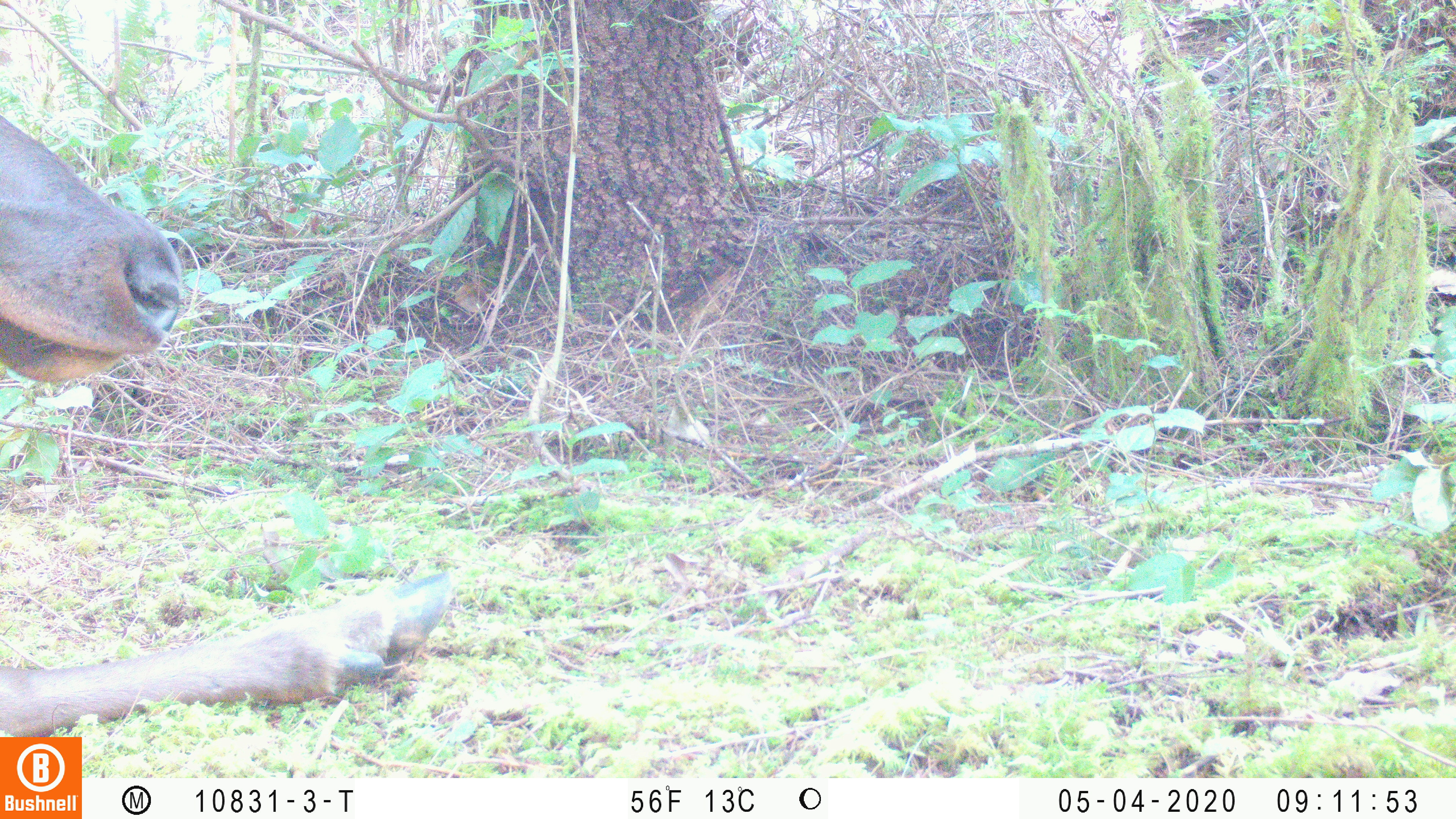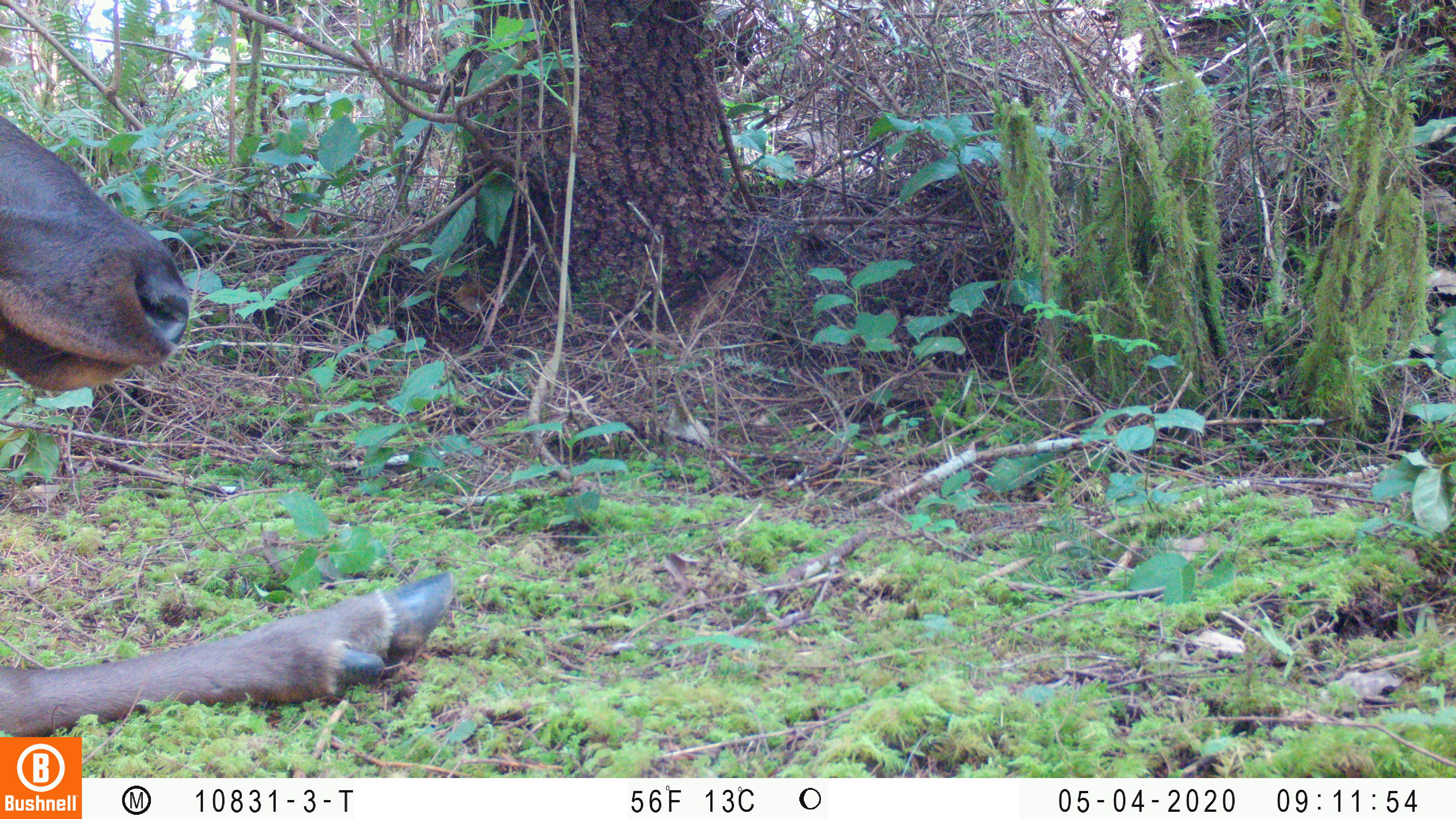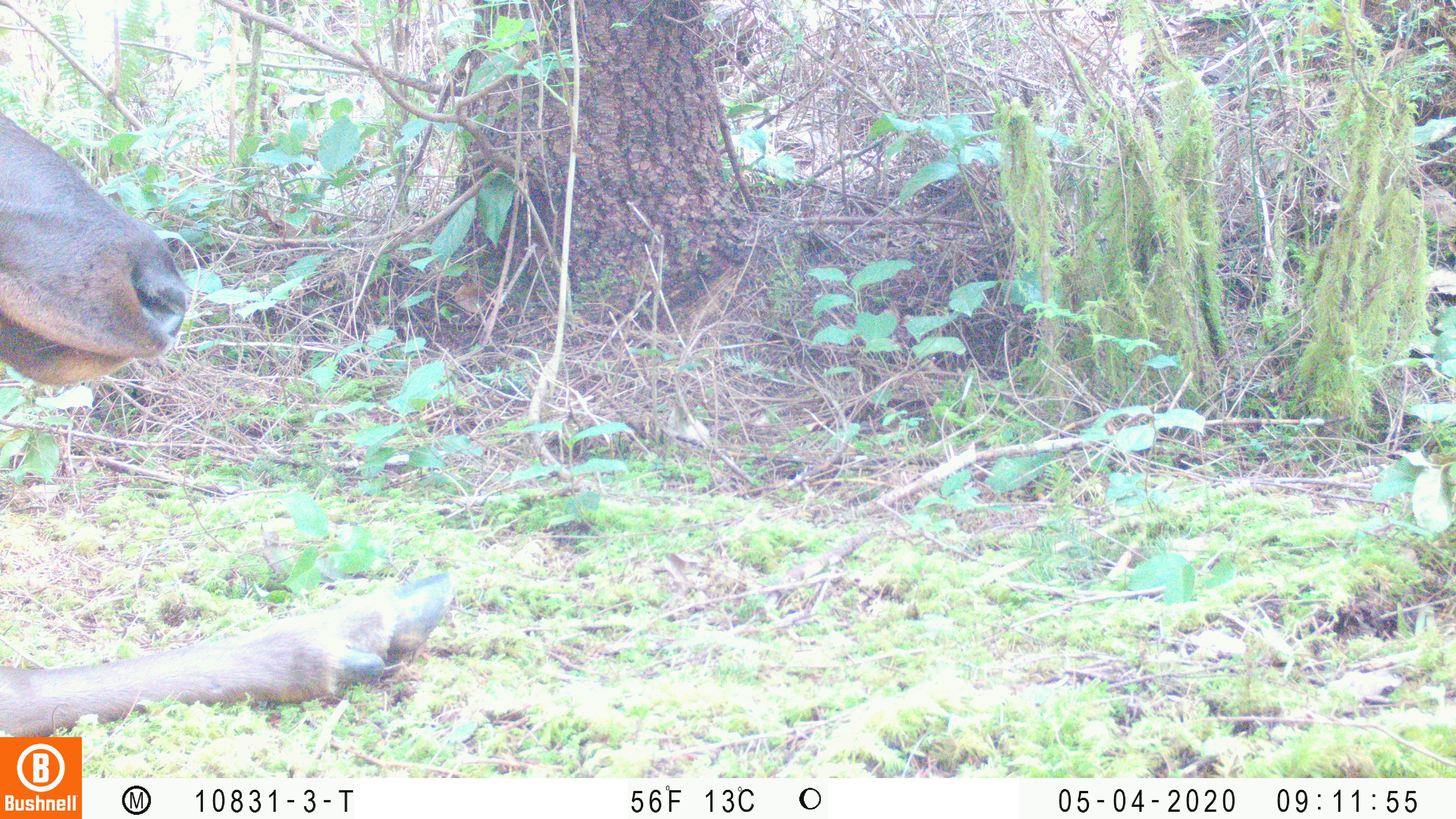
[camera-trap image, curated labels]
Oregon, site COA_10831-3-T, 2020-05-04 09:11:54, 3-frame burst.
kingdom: Animalia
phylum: Chordata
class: Mammalia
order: Artiodactyla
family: Cervidae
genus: Cervus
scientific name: Cervus canadensis roosevelti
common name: roosevelt elk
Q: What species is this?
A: Roosevelt elk (Cervus canadensis roosevelti).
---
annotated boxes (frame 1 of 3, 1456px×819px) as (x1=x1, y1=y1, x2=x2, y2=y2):
roosevelt elk: (x1=2, y1=112, x2=459, y2=732)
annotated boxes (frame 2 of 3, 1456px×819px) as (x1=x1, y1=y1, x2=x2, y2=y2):
roosevelt elk: (x1=2, y1=116, x2=457, y2=730)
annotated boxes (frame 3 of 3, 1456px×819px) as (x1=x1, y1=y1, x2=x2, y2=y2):
roosevelt elk: (x1=2, y1=109, x2=465, y2=730)